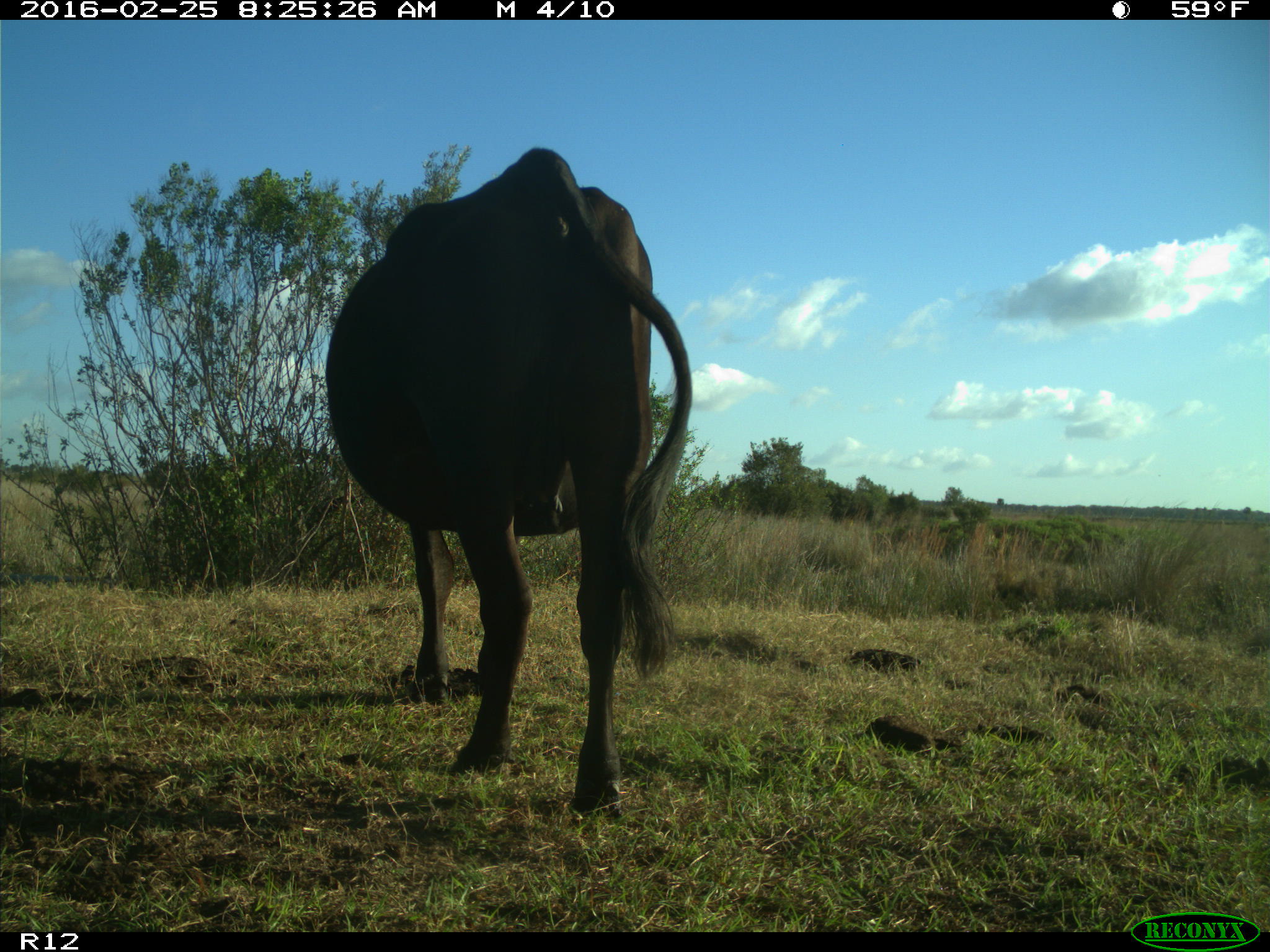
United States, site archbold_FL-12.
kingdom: Animalia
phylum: Chordata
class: Mammalia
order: Artiodactyla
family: Bovidae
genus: Bos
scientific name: Bos taurus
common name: domestic cow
Bos taurus (domestic cow).